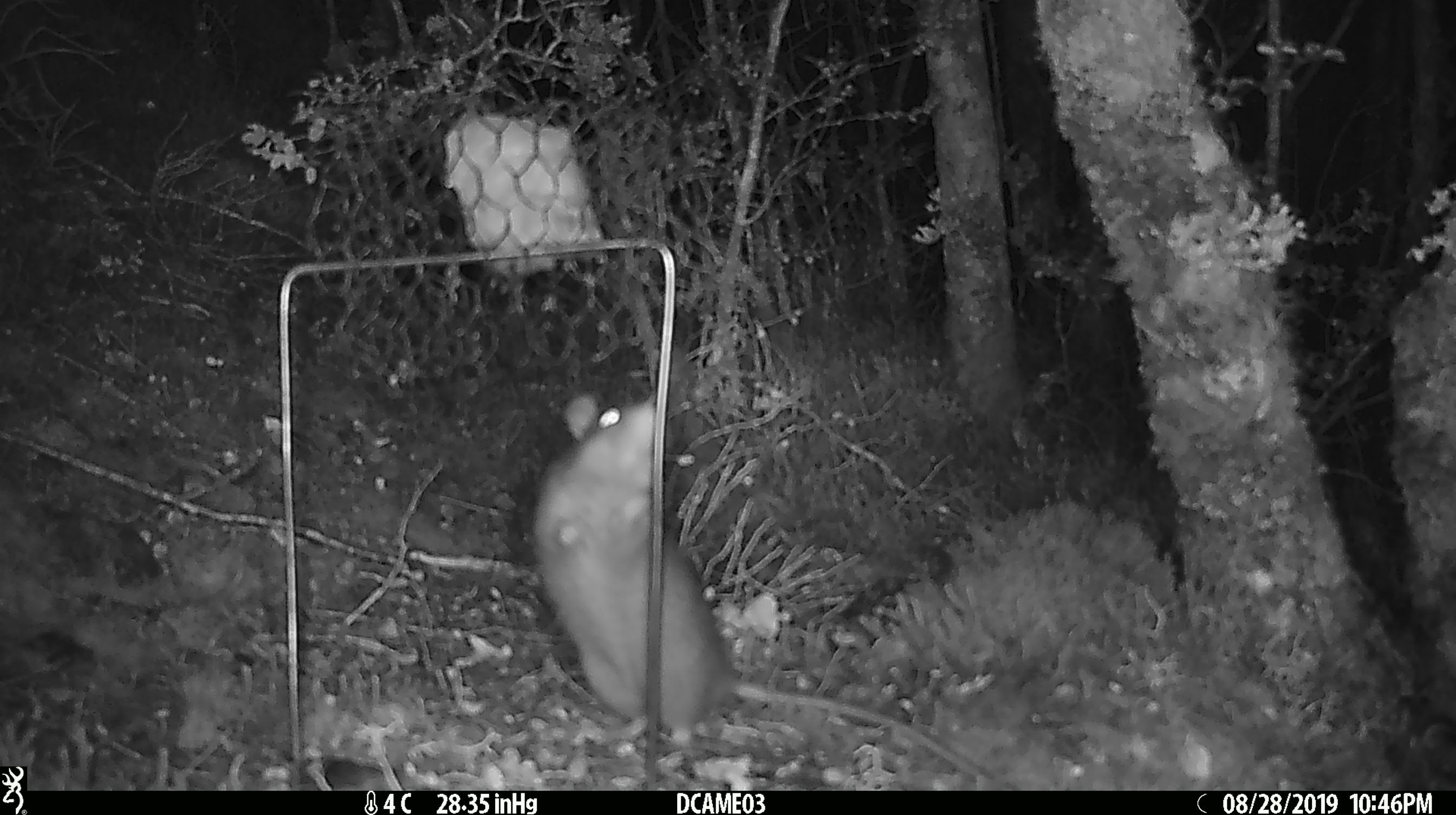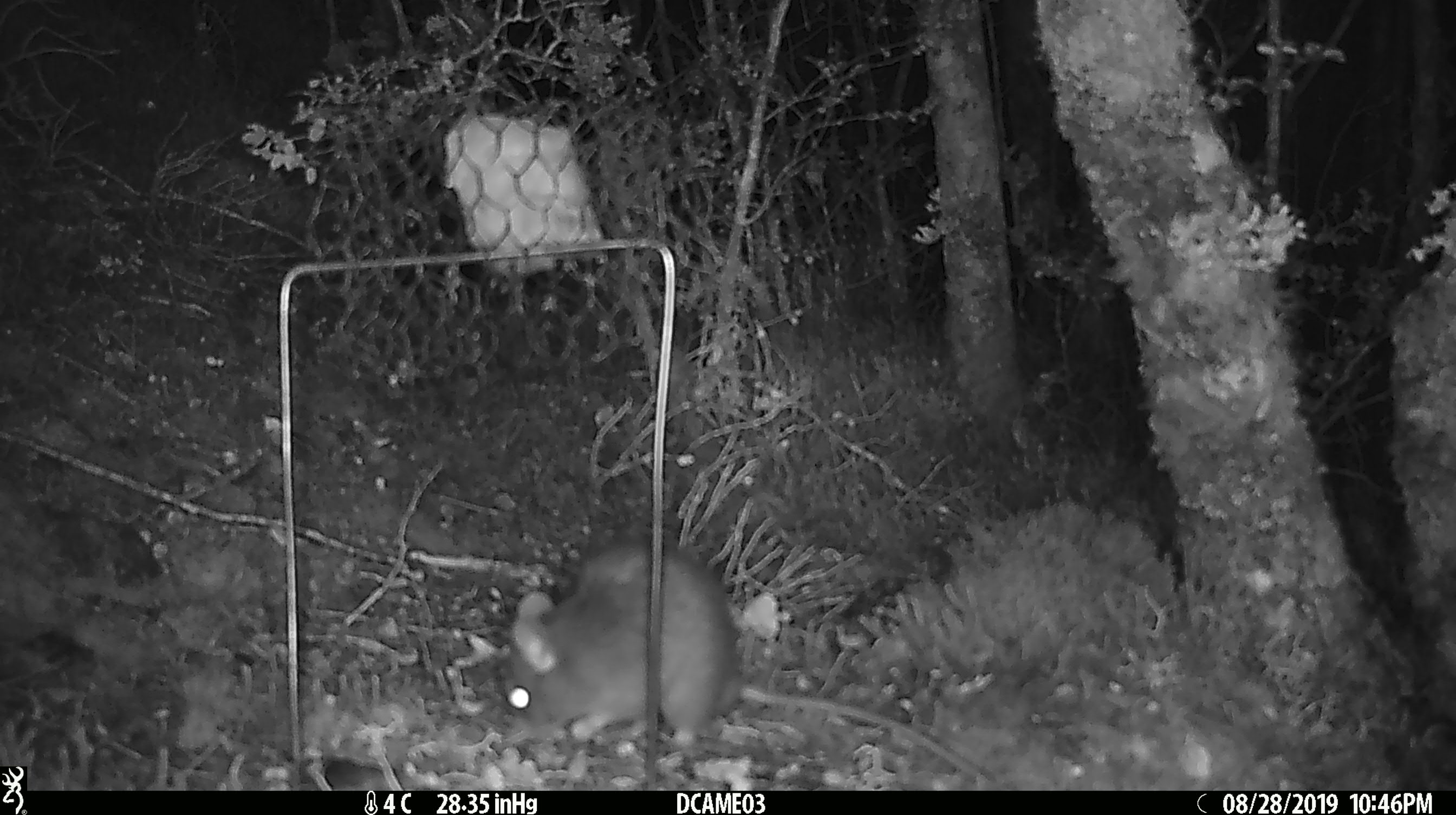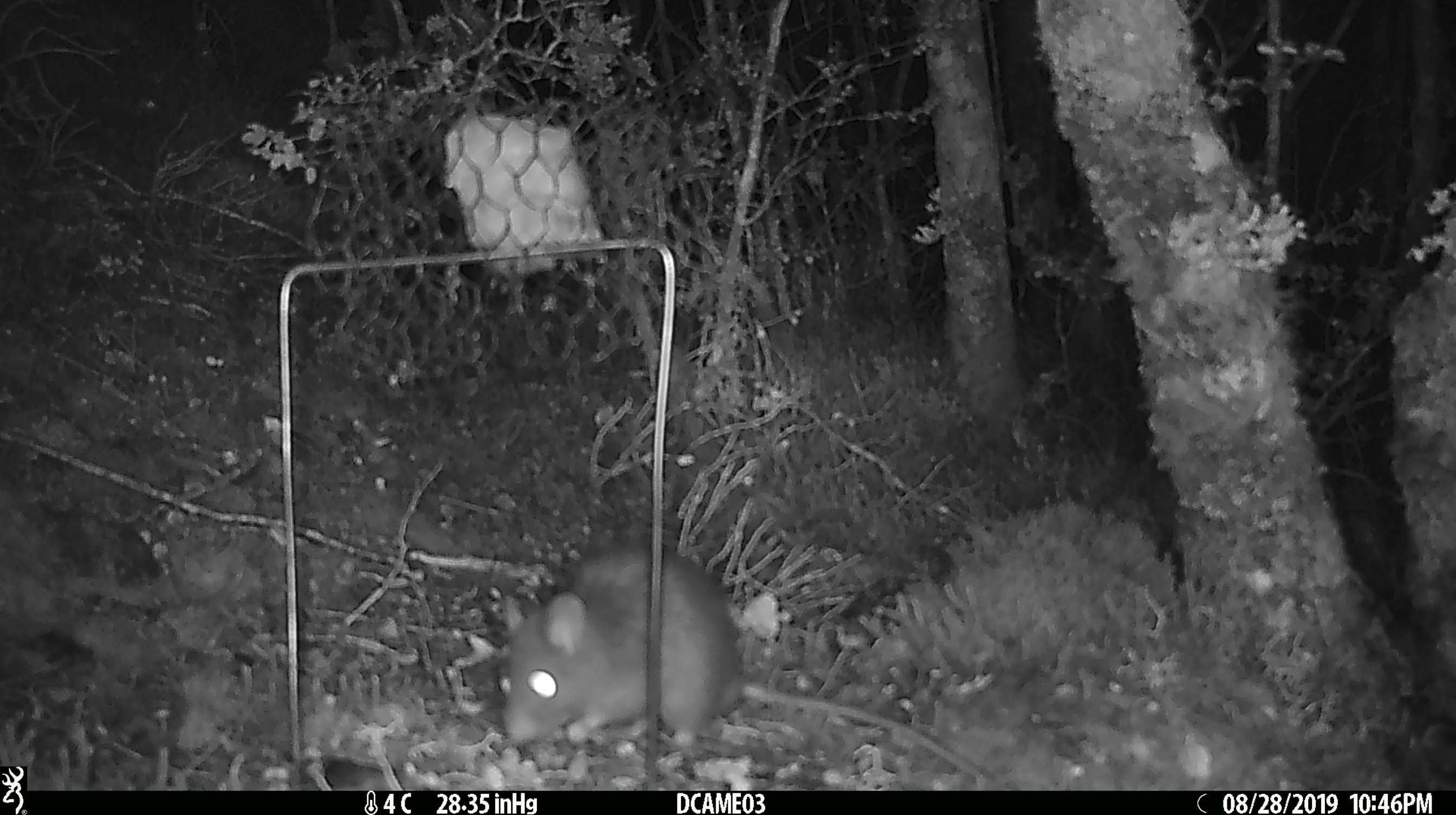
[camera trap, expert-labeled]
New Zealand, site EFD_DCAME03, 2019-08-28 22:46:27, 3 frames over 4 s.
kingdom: Animalia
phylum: Chordata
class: Mammalia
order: Rodentia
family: Muridae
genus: Rattus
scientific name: Rattus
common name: rat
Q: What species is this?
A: Rat (Rattus).